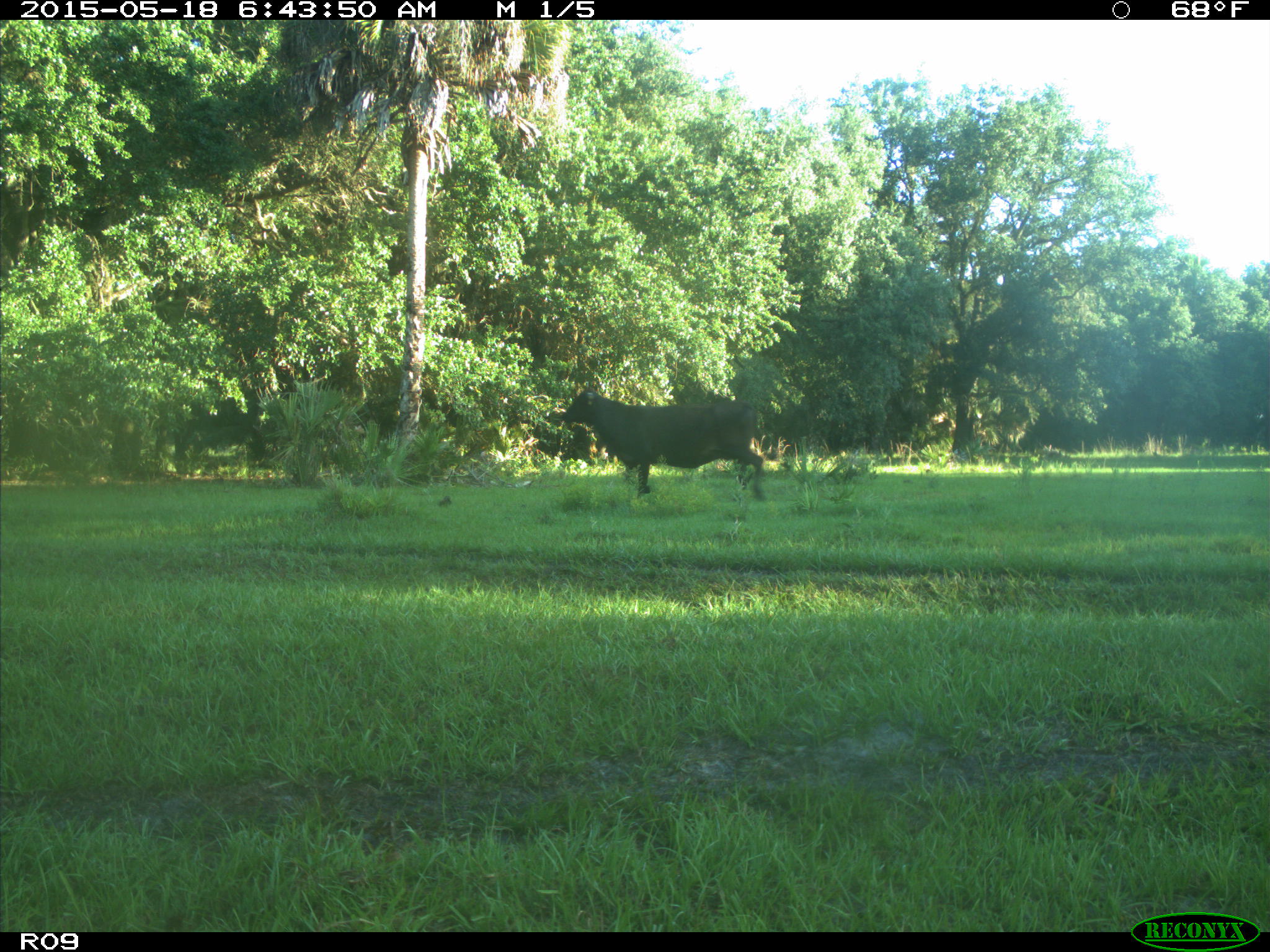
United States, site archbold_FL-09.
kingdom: Animalia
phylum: Chordata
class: Mammalia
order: Artiodactyla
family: Bovidae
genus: Bos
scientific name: Bos taurus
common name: domestic cow